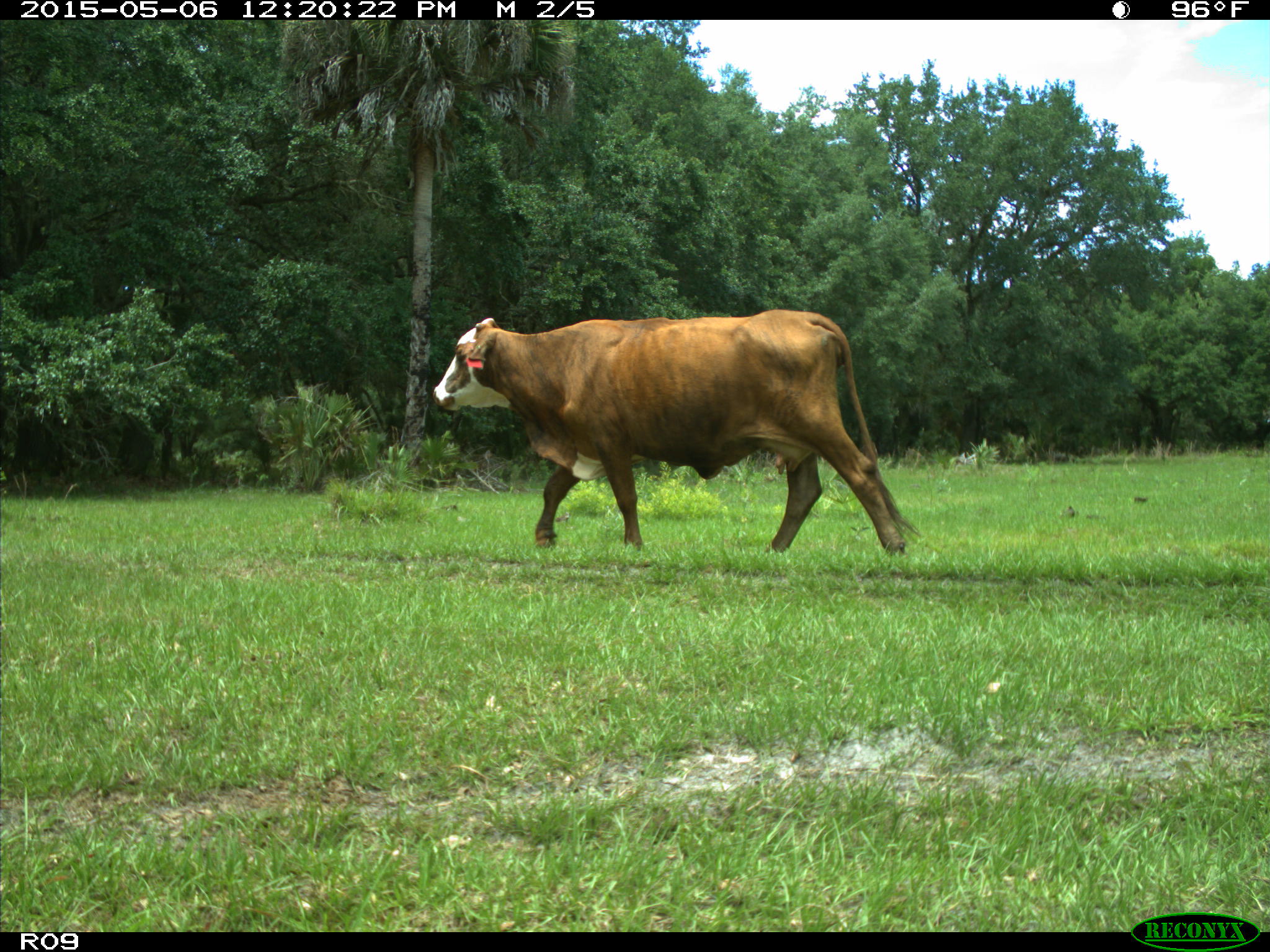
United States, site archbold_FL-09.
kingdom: Animalia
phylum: Chordata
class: Mammalia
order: Artiodactyla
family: Bovidae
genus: Bos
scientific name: Bos taurus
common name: domestic cow